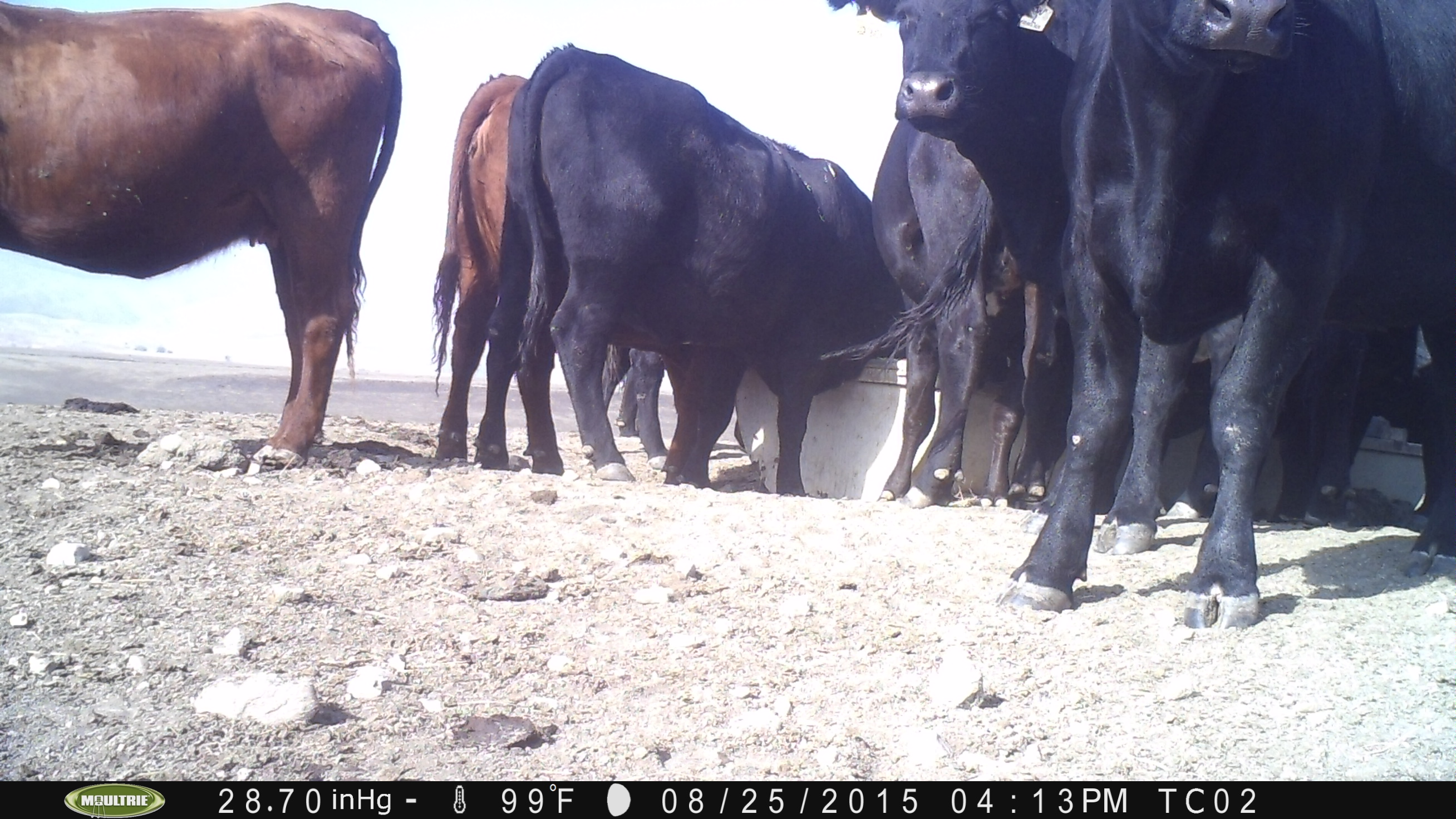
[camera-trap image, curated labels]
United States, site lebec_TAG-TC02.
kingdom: Animalia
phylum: Chordata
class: Mammalia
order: Artiodactyla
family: Bovidae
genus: Bos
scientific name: Bos taurus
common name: domestic cow